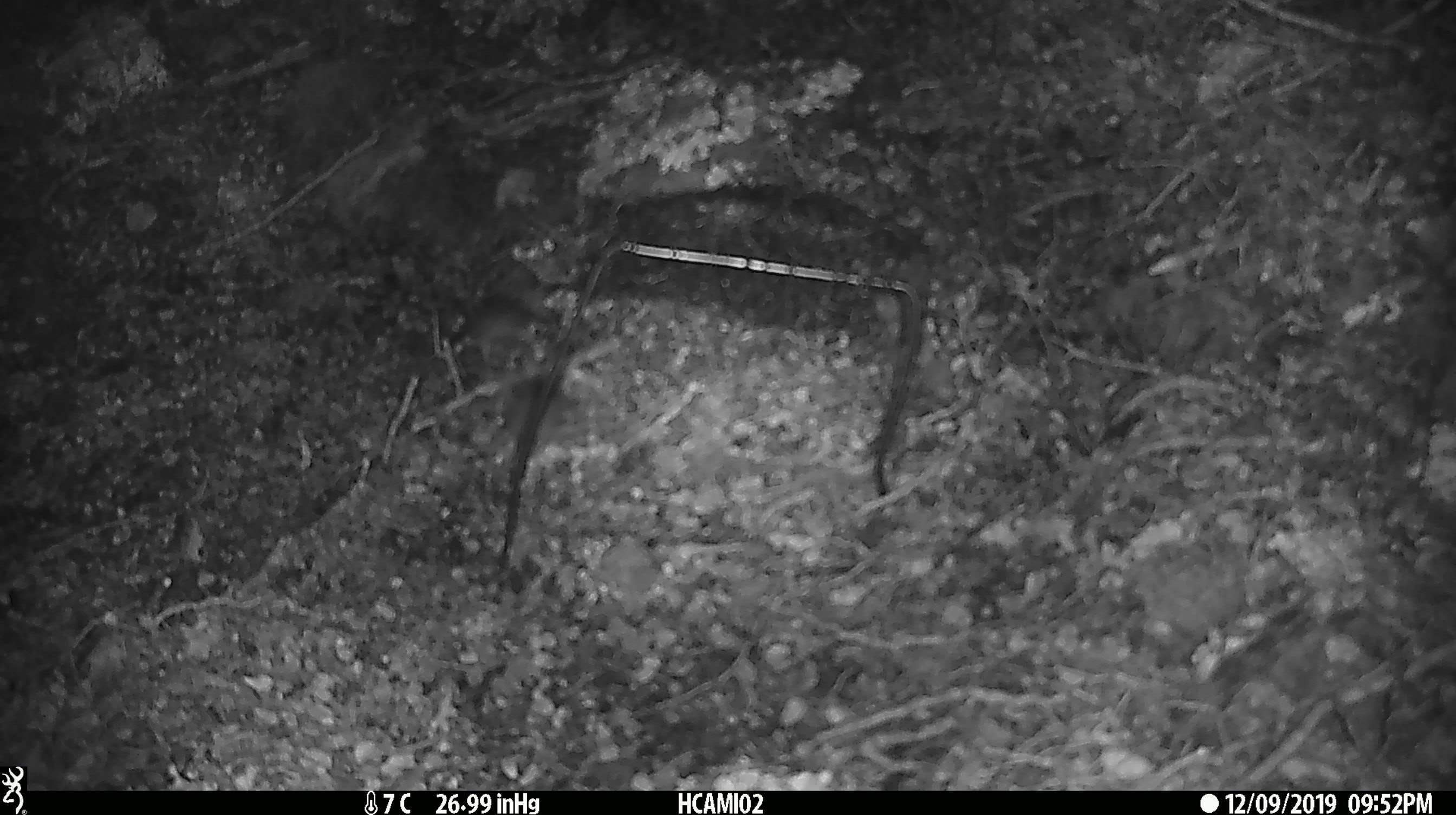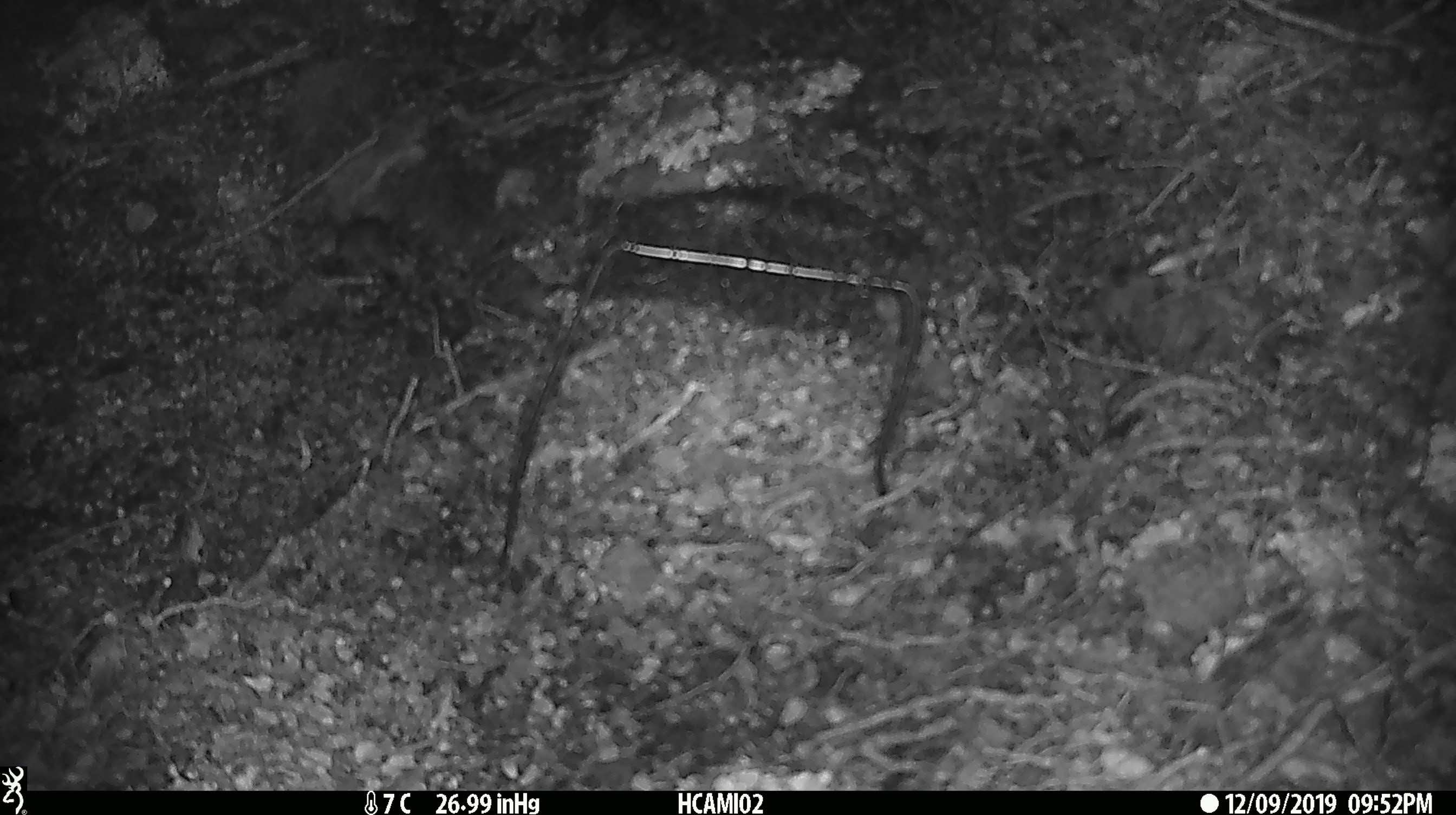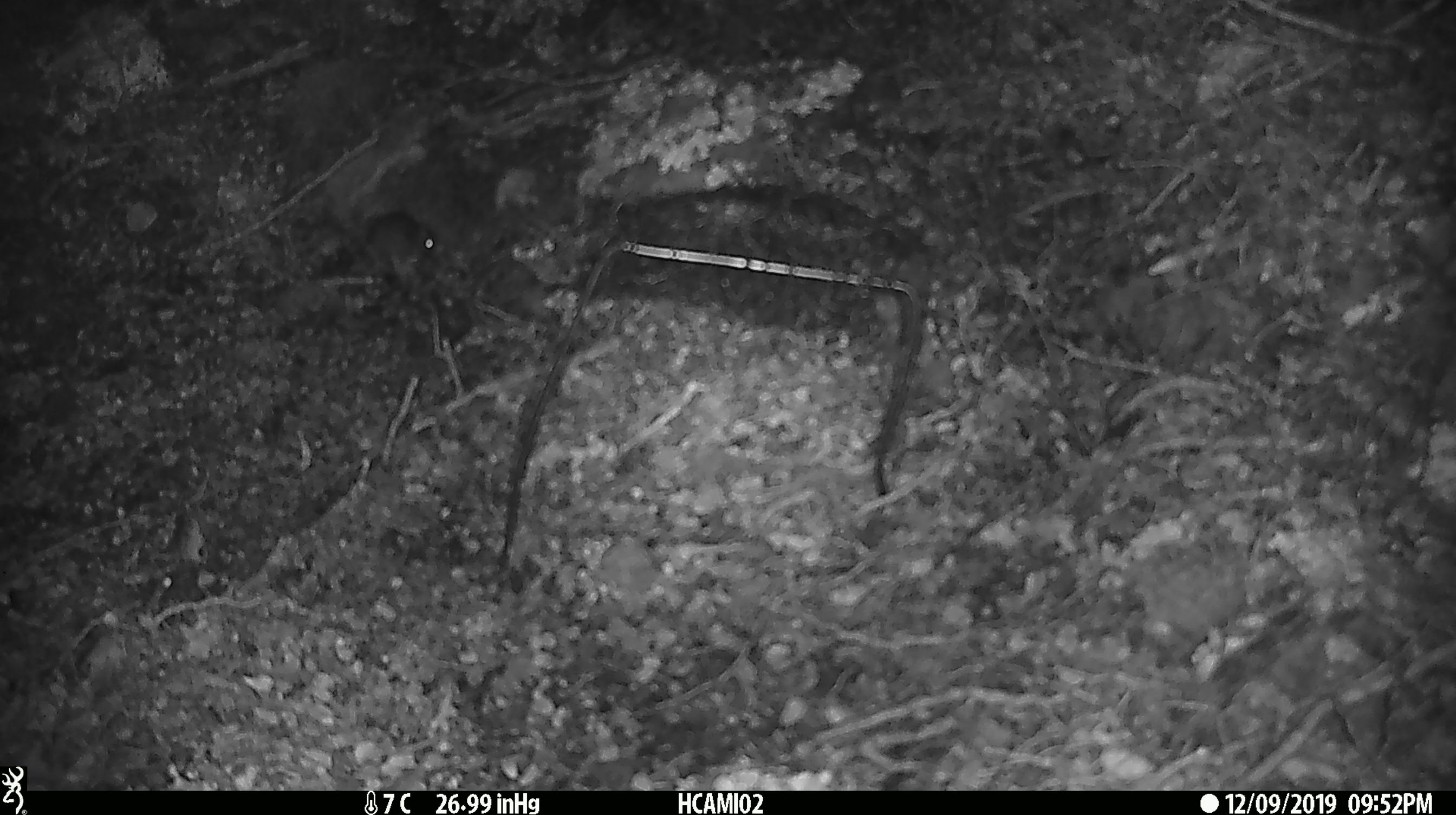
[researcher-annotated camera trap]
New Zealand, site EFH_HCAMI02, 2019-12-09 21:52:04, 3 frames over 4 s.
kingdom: Animalia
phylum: Chordata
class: Mammalia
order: Rodentia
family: Muridae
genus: Mus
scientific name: Mus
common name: mouse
Mouse (Mus).